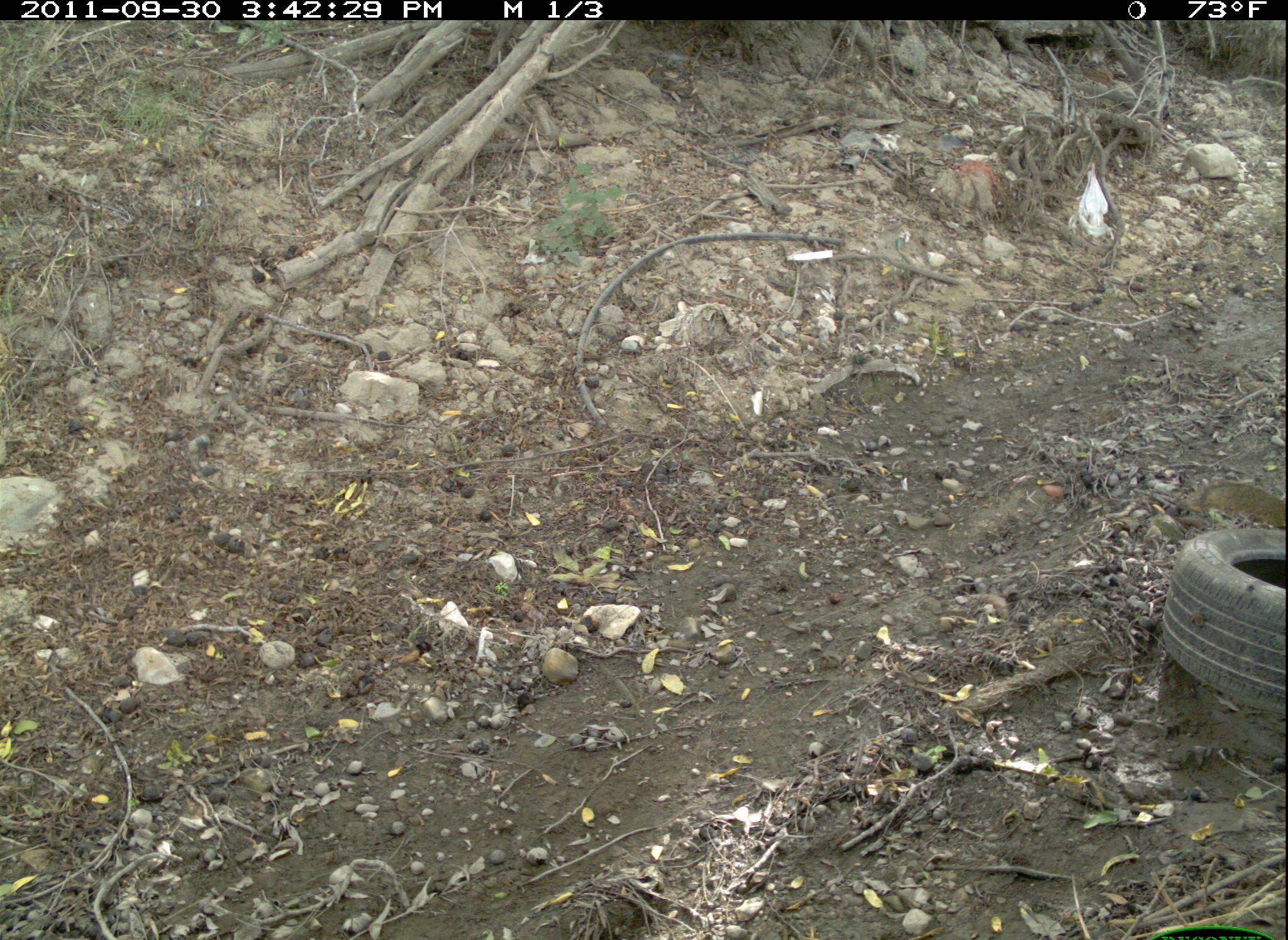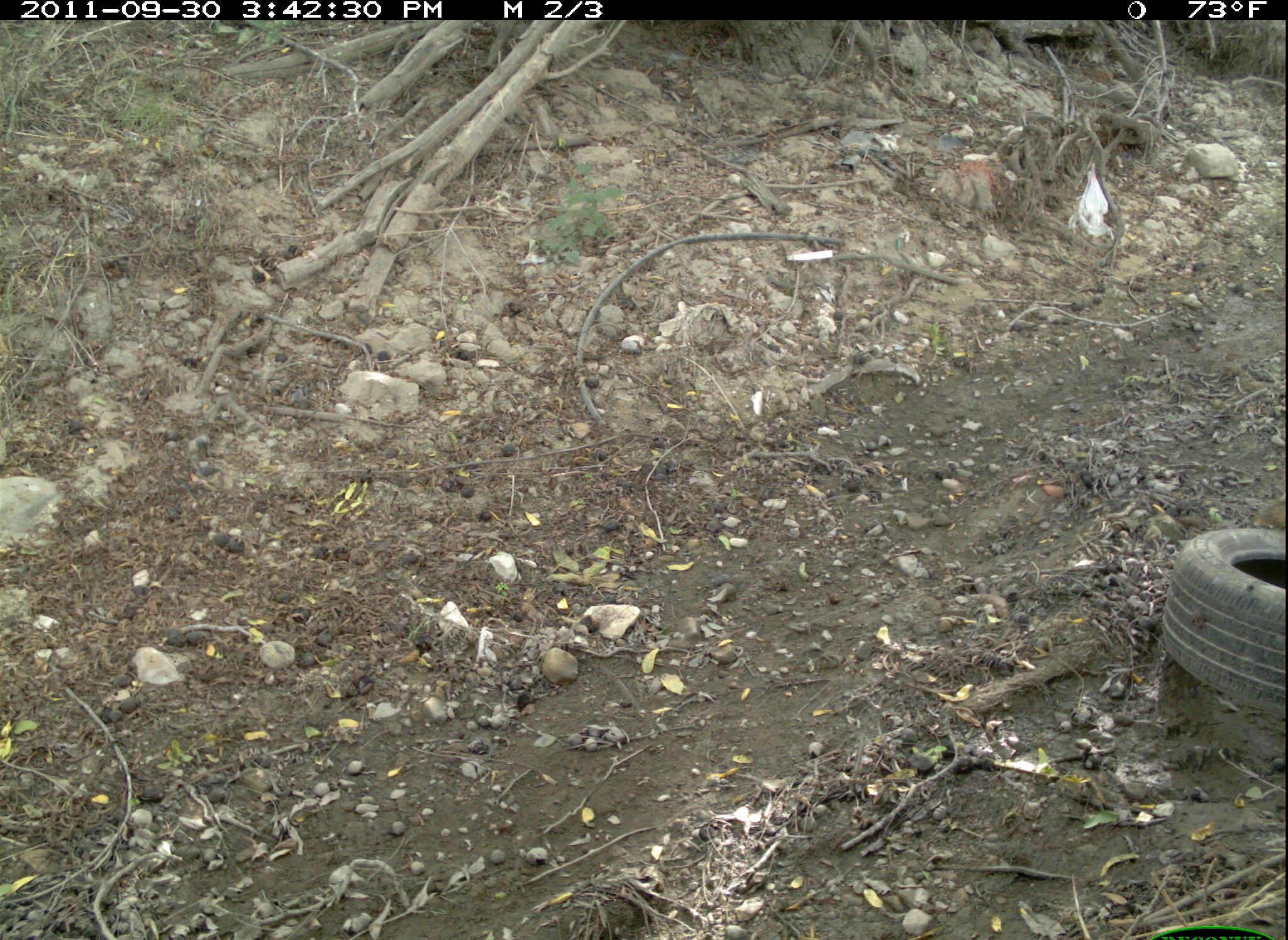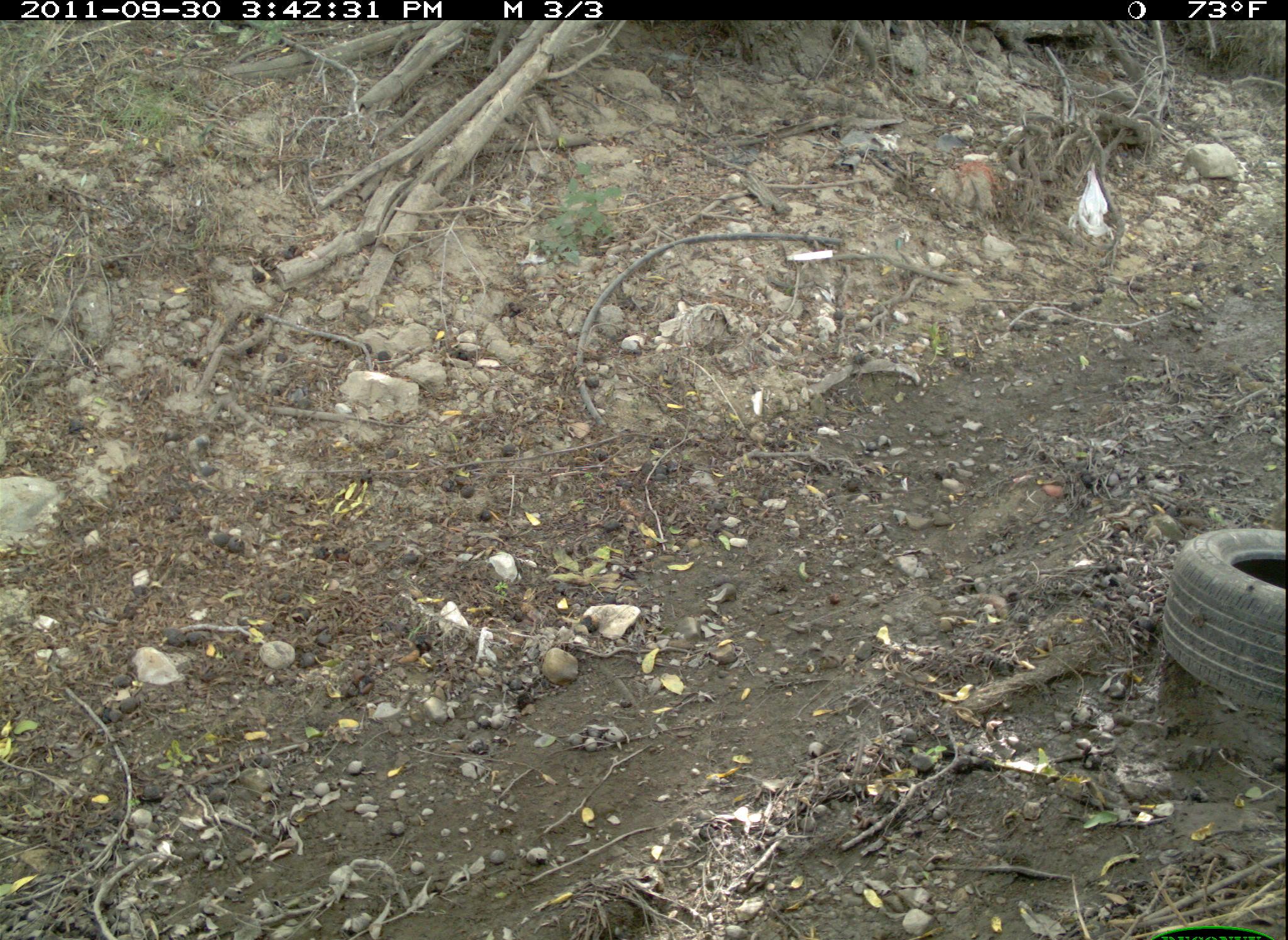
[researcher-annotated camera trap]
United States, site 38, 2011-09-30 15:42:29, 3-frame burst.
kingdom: Animalia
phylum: Chordata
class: Mammalia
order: Rodentia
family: Sciuridae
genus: Sciurus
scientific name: Sciurus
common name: squirrel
Squirrel (Sciurus).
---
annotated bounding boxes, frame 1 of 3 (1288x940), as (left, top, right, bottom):
squirrel: (1195, 455, 1284, 536)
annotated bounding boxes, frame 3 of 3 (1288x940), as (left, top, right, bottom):
squirrel: (1266, 485, 1288, 538)